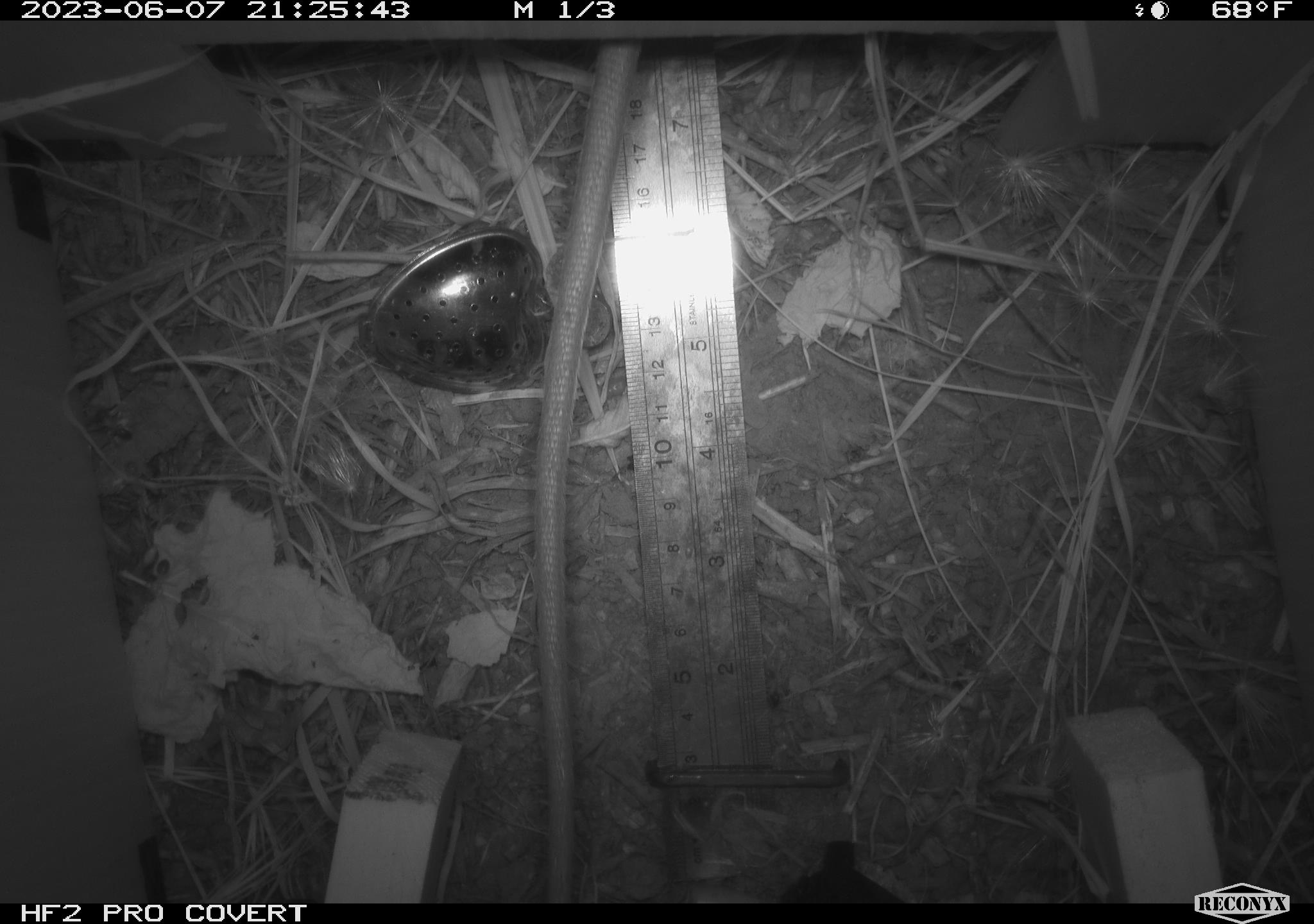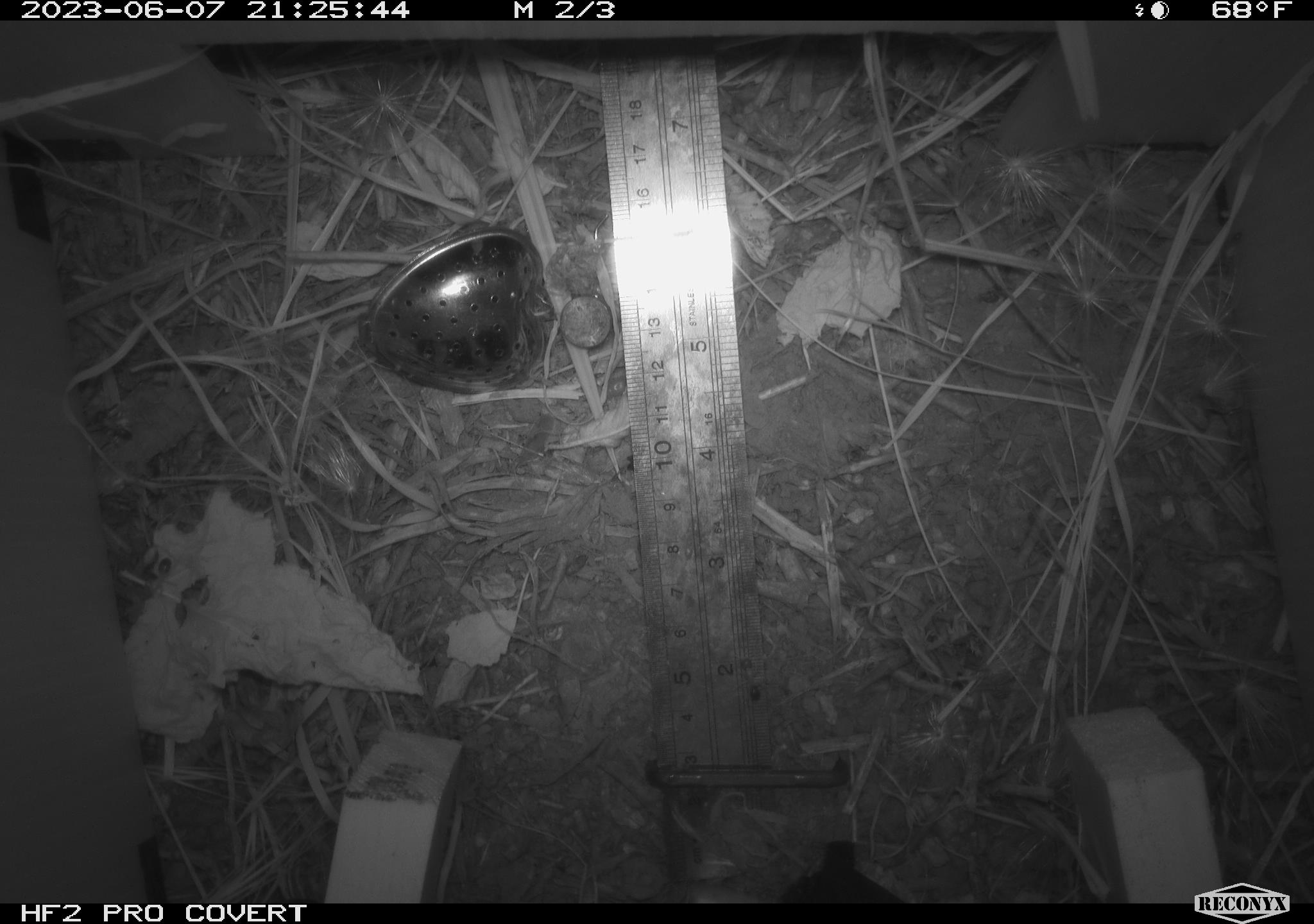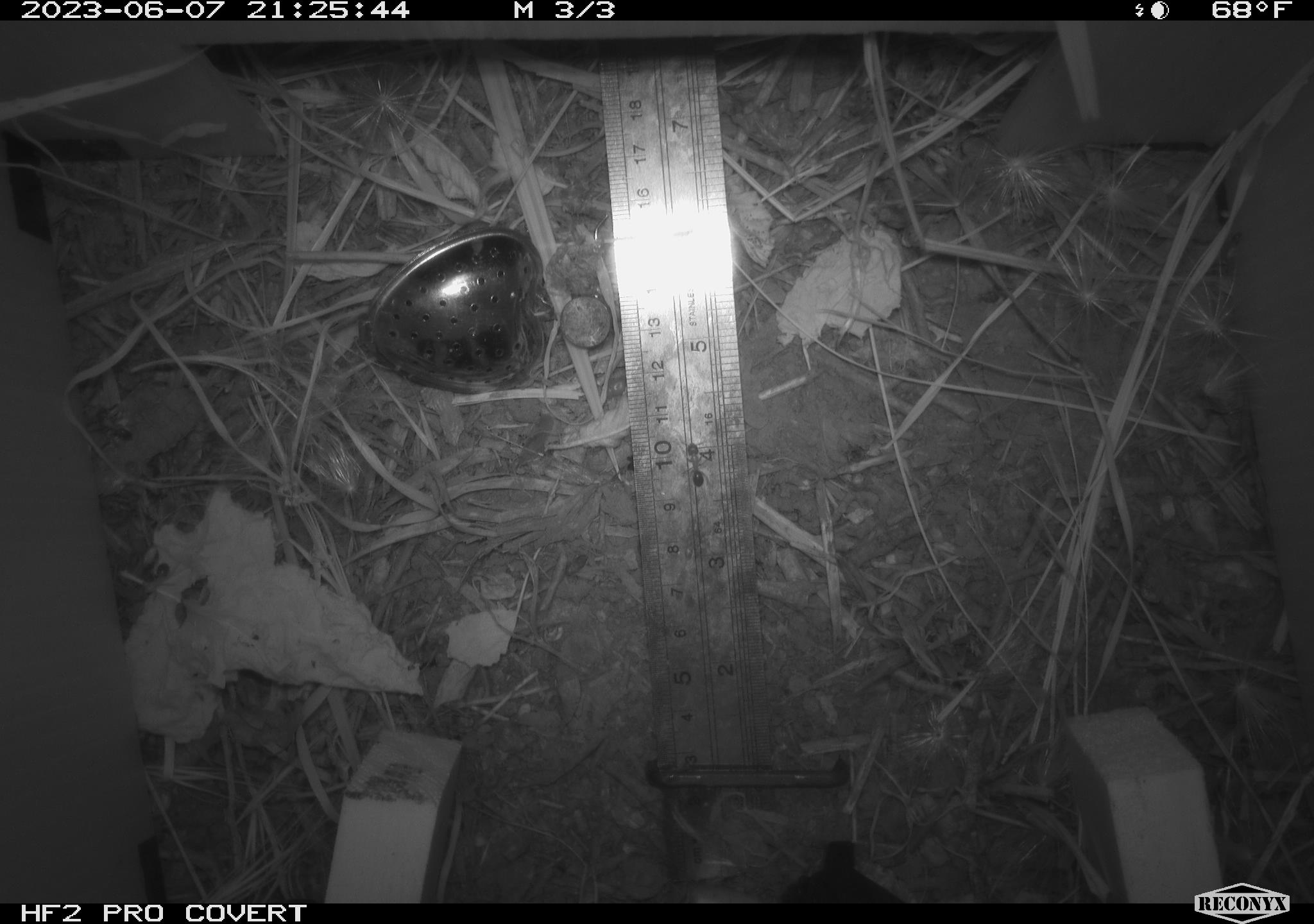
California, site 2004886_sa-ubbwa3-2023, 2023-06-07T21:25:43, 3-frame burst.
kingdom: Animalia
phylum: Chordata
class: Mammalia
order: Rodentia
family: Muridae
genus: Rattus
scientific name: Rattus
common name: rat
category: rattus species